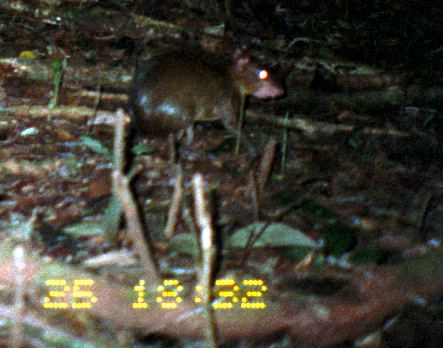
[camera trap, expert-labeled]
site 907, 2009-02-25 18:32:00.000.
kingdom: Animalia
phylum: Chordata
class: Mammalia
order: Rodentia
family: Dasyproctidae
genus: Myoprocta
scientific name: Myoprocta pratti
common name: green acouchi